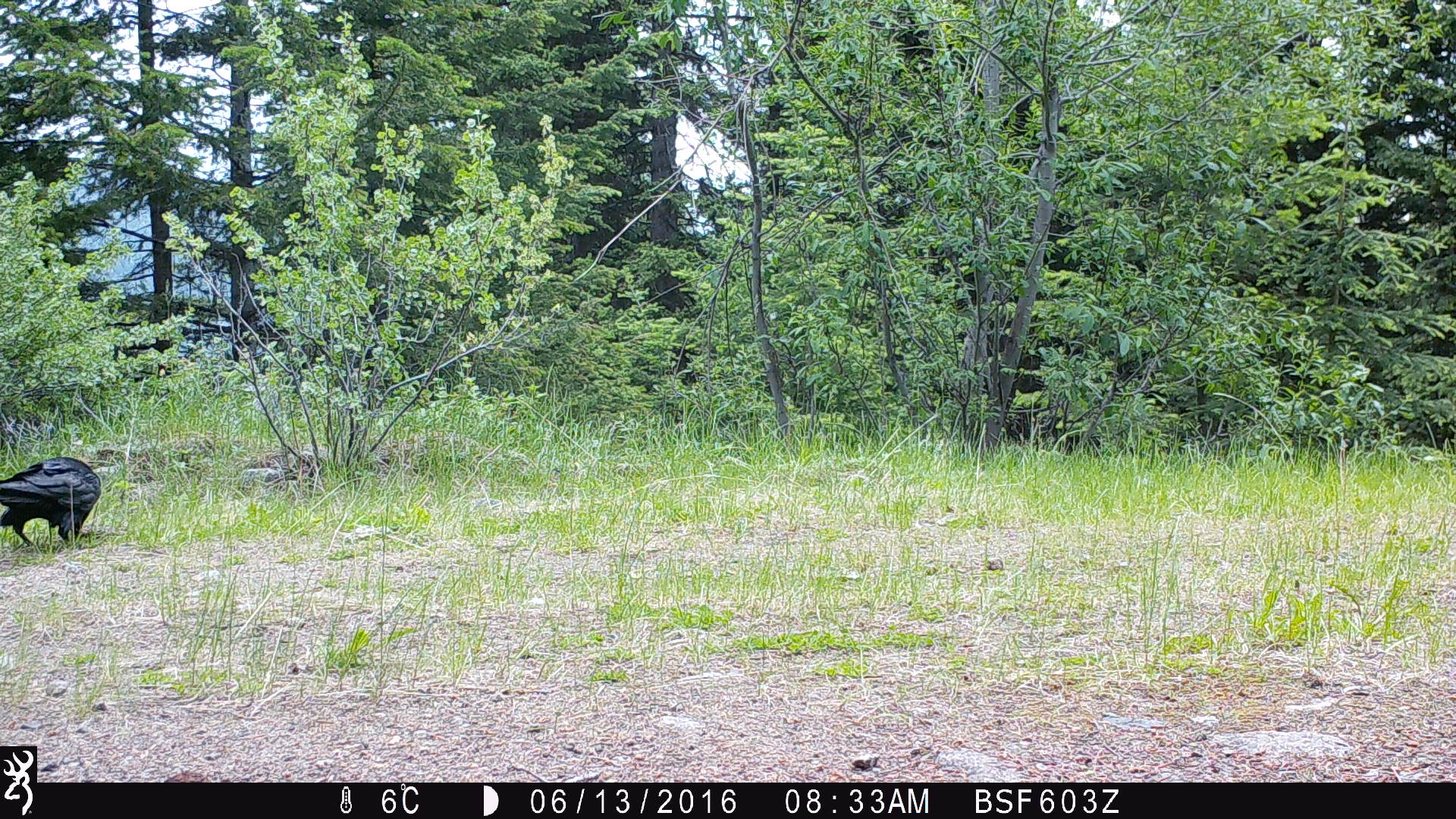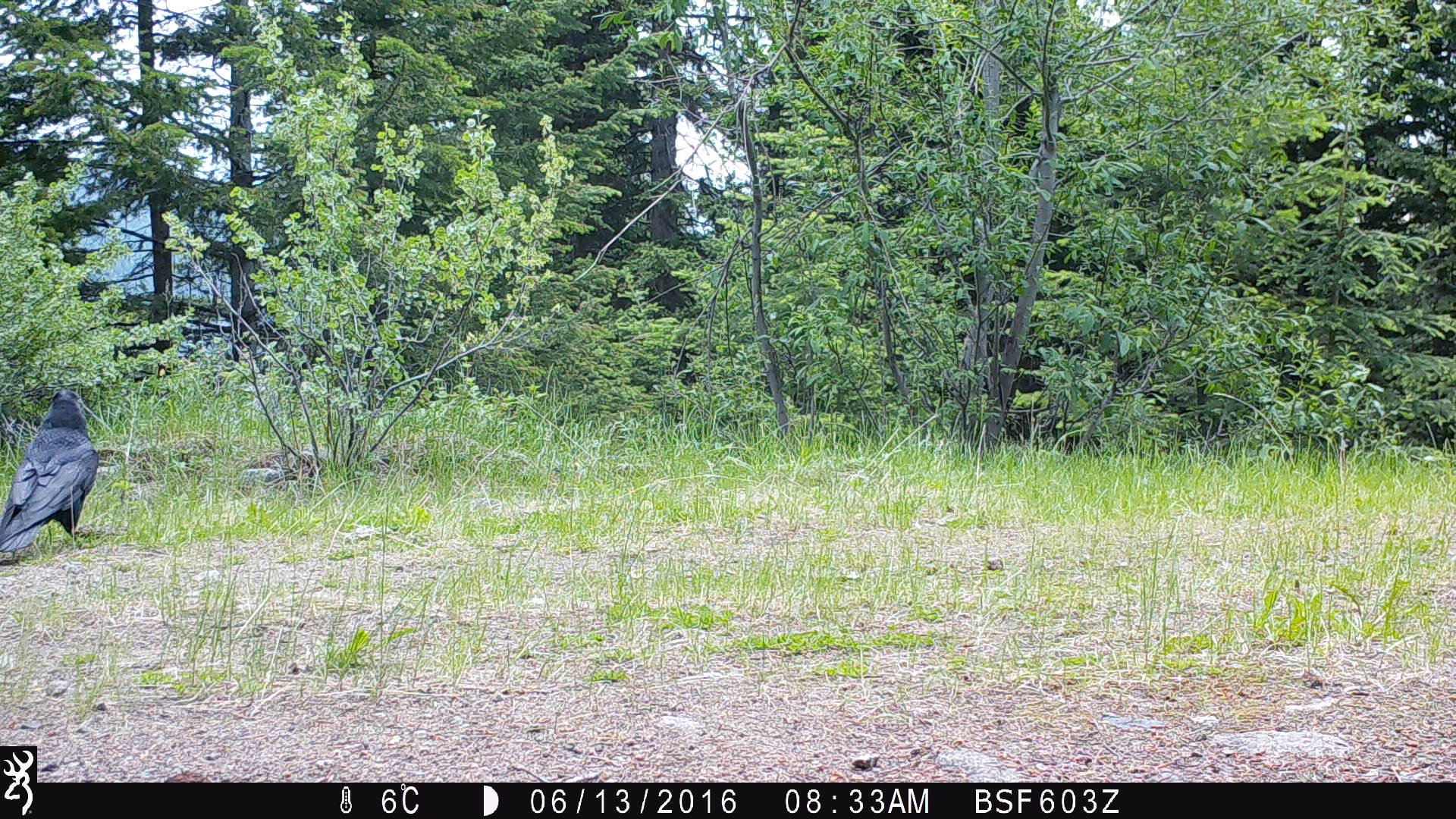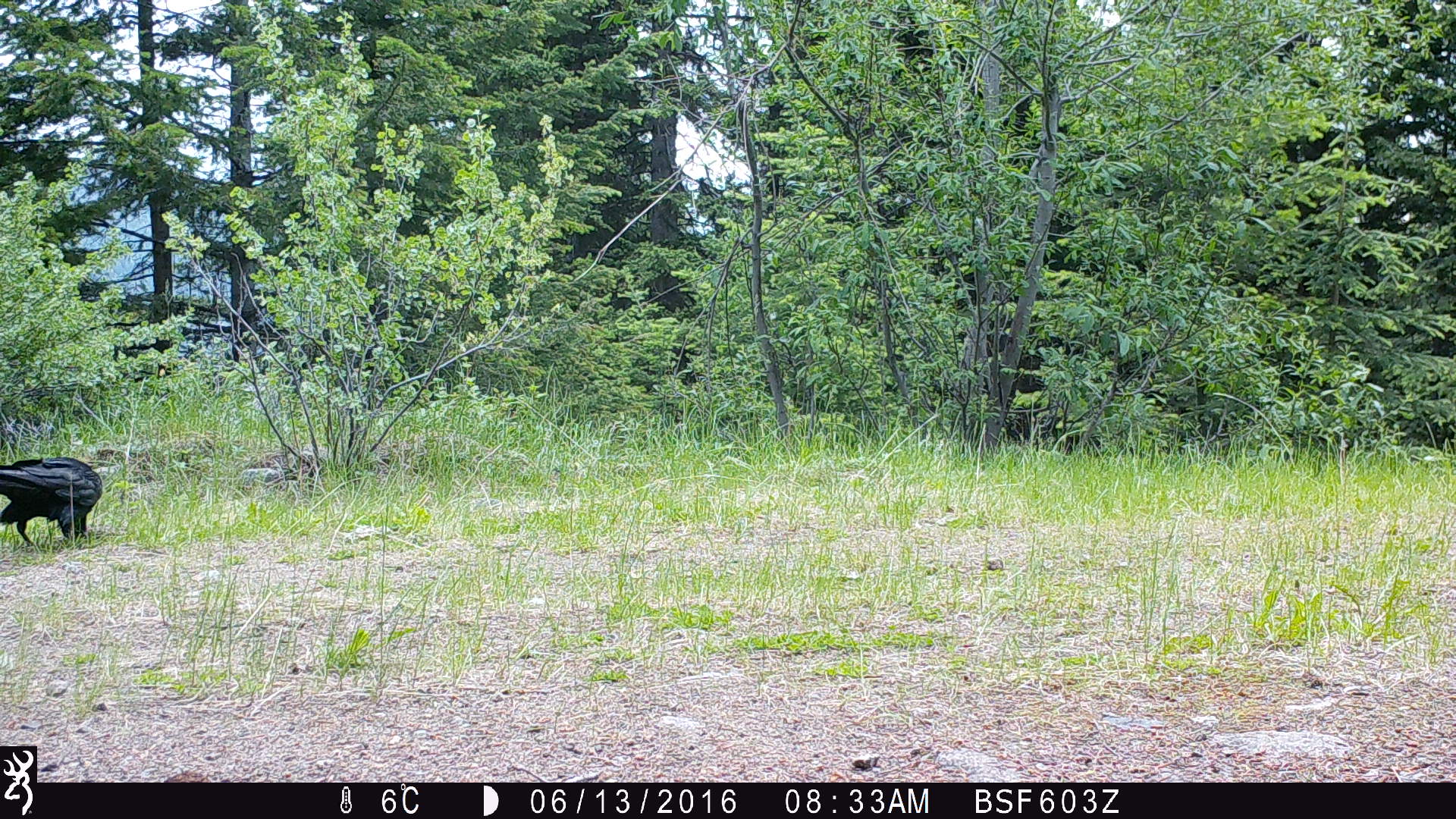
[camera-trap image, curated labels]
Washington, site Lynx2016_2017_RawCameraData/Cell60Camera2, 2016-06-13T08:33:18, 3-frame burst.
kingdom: Animalia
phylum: Chordata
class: Aves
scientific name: Aves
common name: birds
Aves (birds). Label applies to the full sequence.